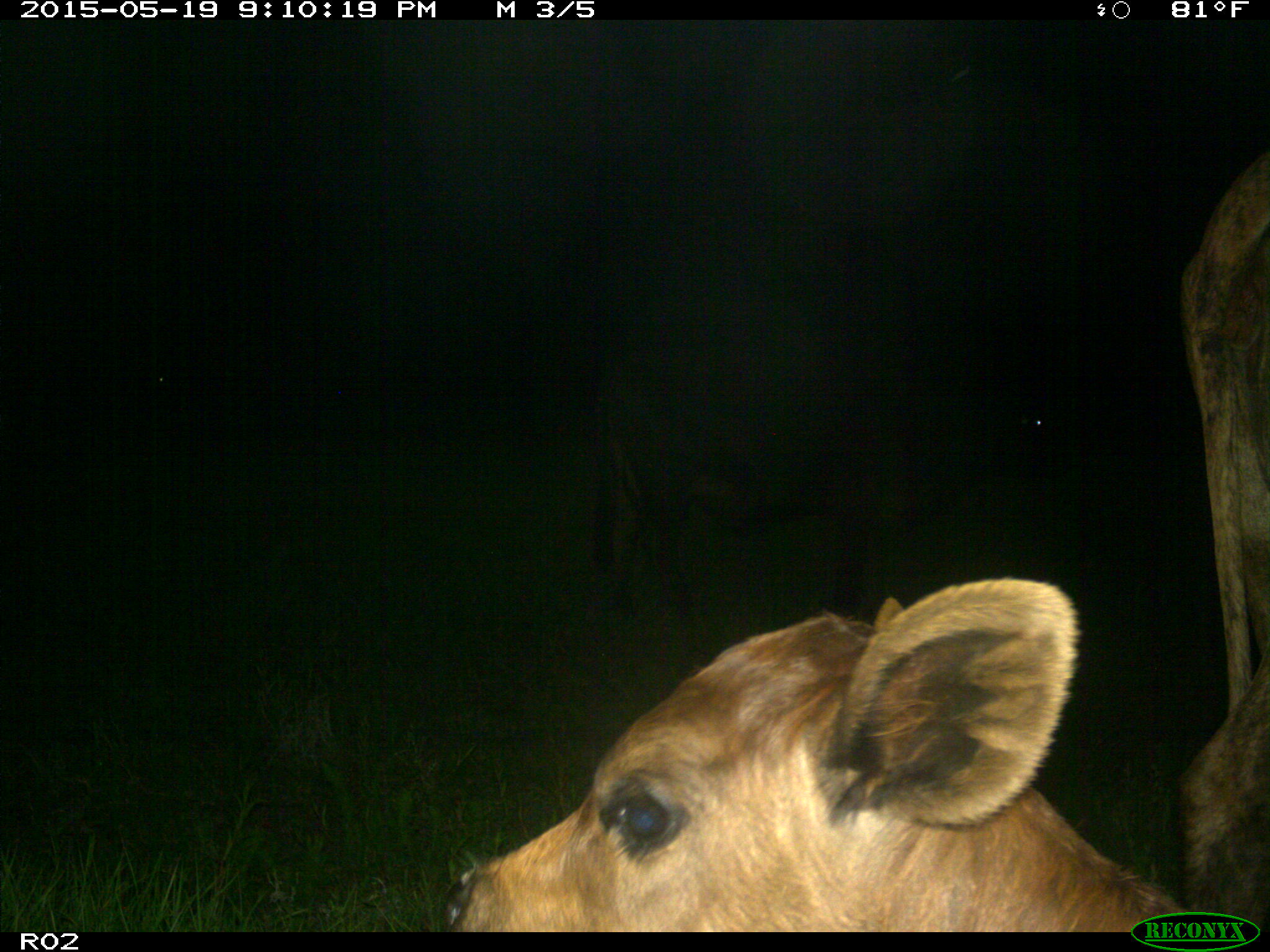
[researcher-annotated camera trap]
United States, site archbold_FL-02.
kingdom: Animalia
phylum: Chordata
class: Mammalia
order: Artiodactyla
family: Bovidae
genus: Bos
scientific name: Bos taurus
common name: domestic cow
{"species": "Bos taurus (domestic cow)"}